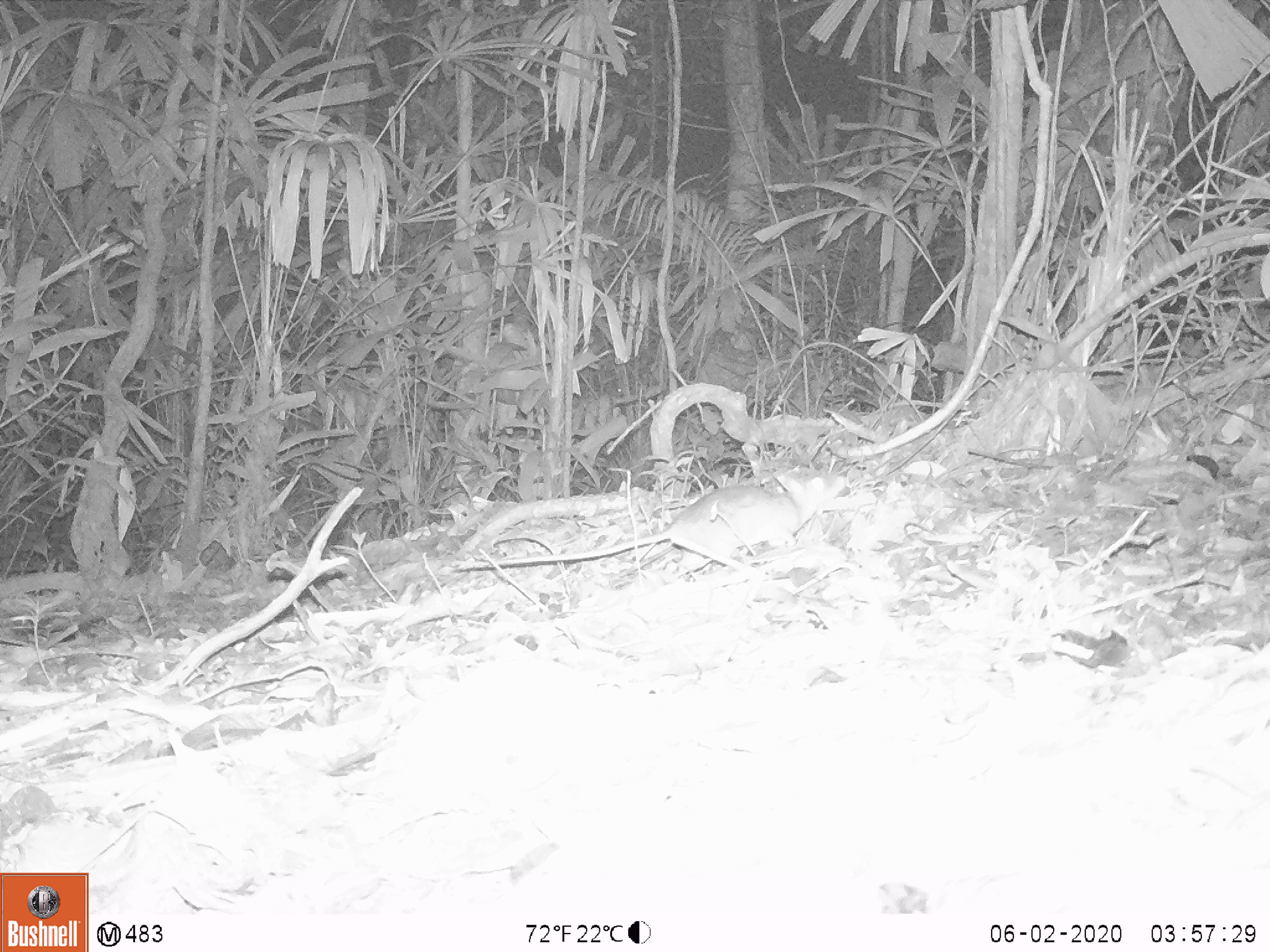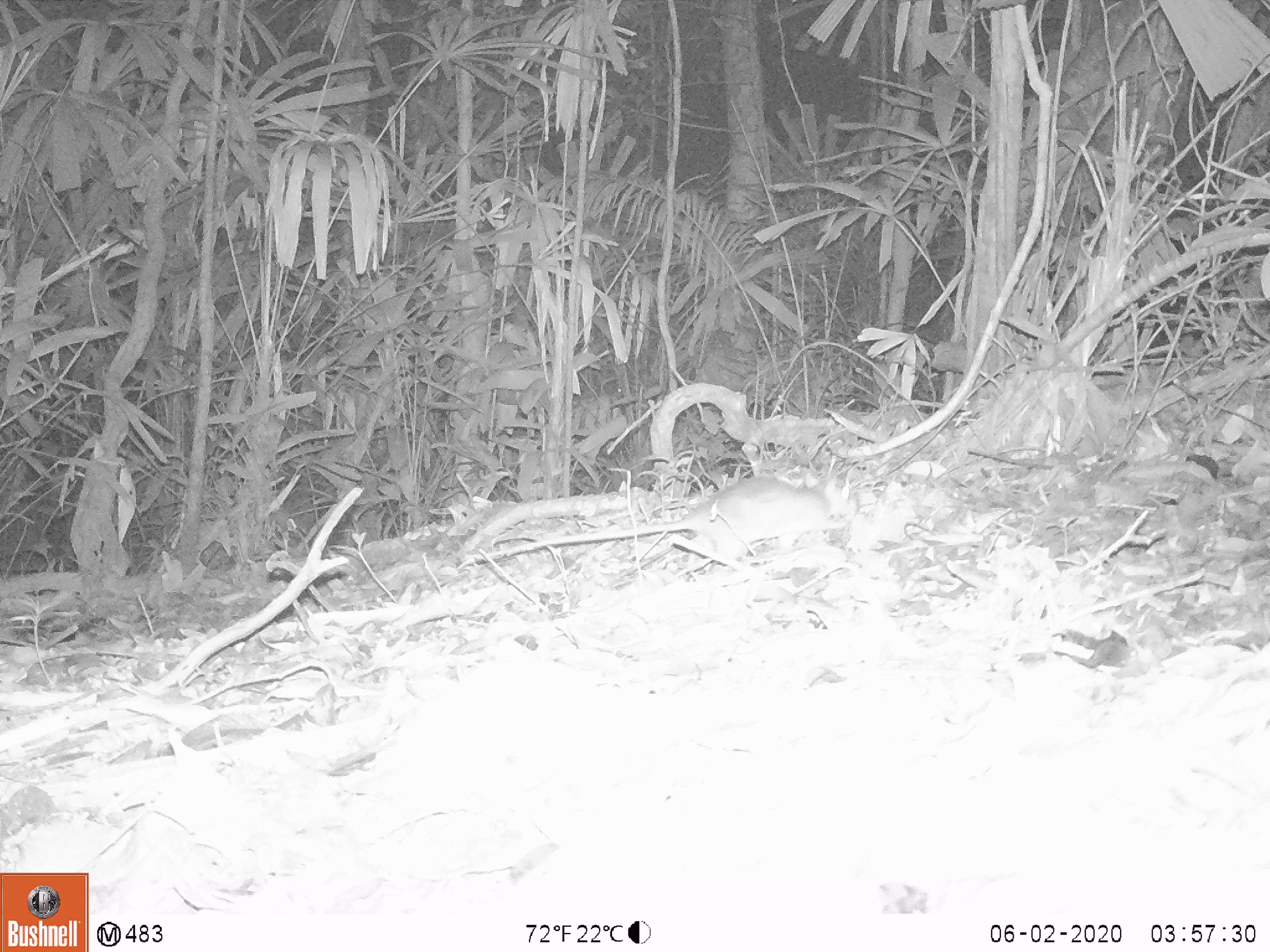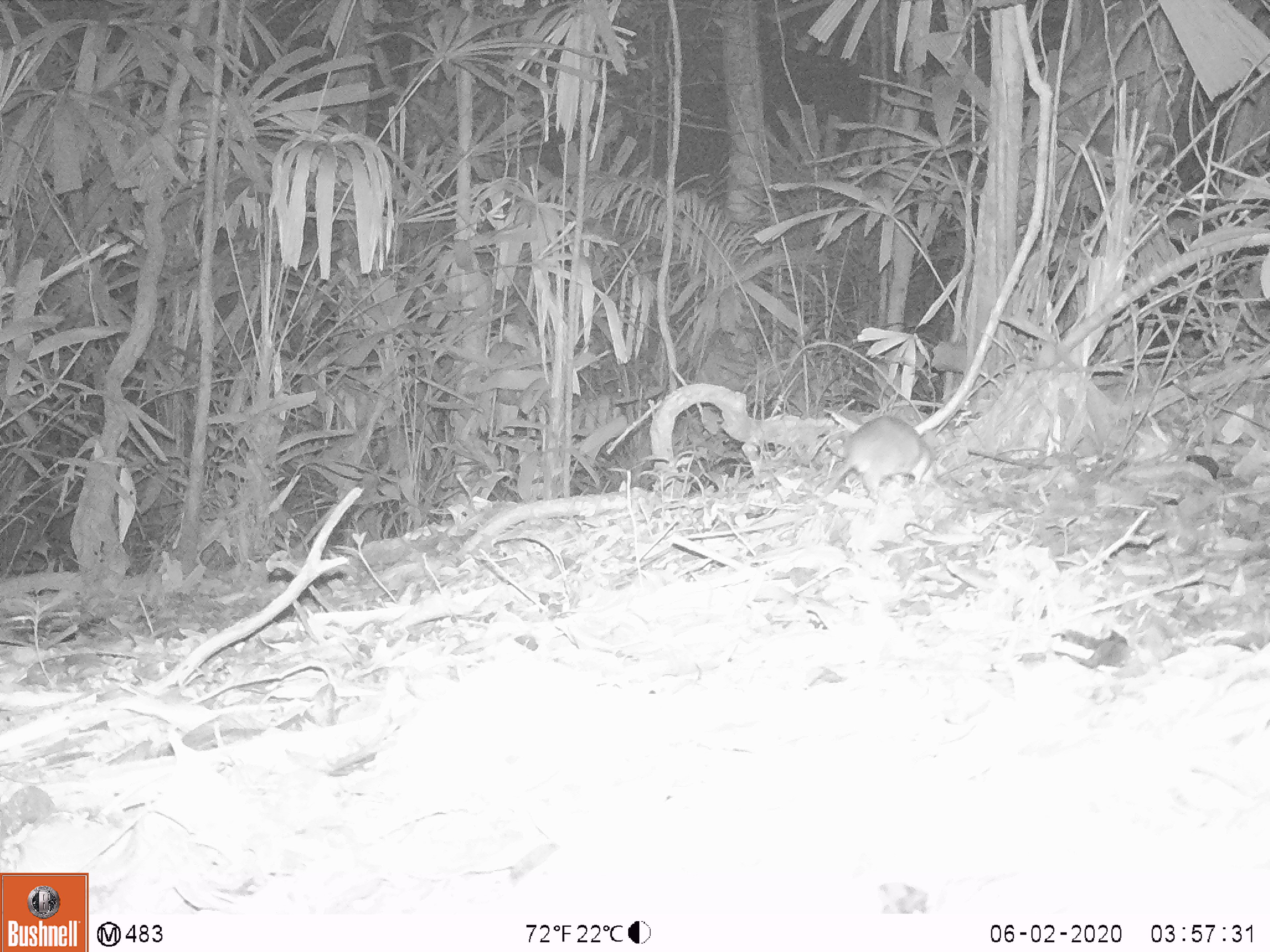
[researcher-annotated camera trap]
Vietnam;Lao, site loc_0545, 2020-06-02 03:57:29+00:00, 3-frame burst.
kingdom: Animalia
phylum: Chordata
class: Mammalia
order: Rodentia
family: Muridae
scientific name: Muridae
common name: old-world mice and rats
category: unidentified murid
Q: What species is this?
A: Unidentified murid (old-world mice and rats) (Muridae).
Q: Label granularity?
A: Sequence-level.